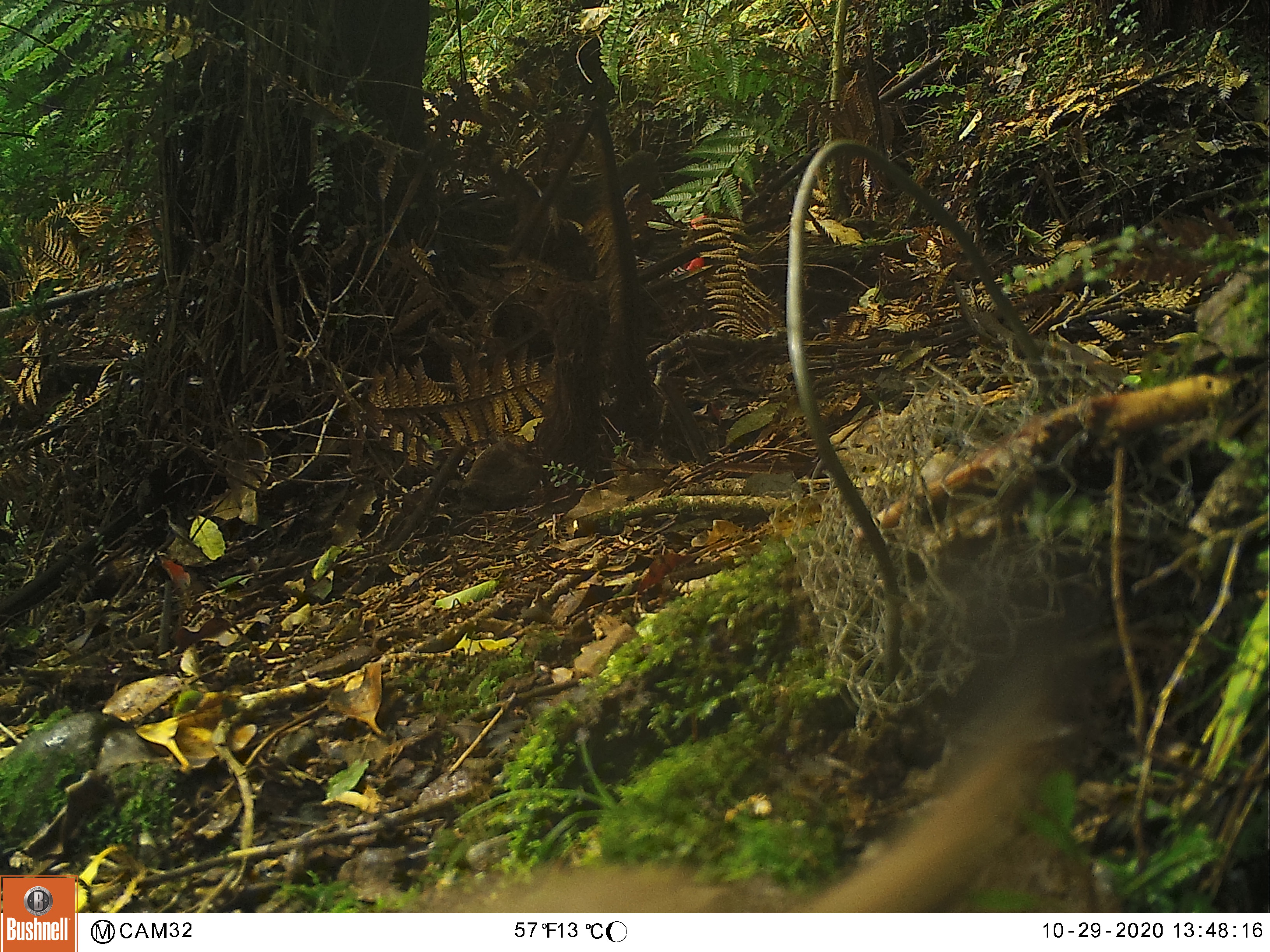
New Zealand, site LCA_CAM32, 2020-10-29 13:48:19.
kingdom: Animalia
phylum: Chordata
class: Mammalia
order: Carnivora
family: Mustelidae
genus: Mustela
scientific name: Mustela erminea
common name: stoat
Stoat (Mustela erminea).